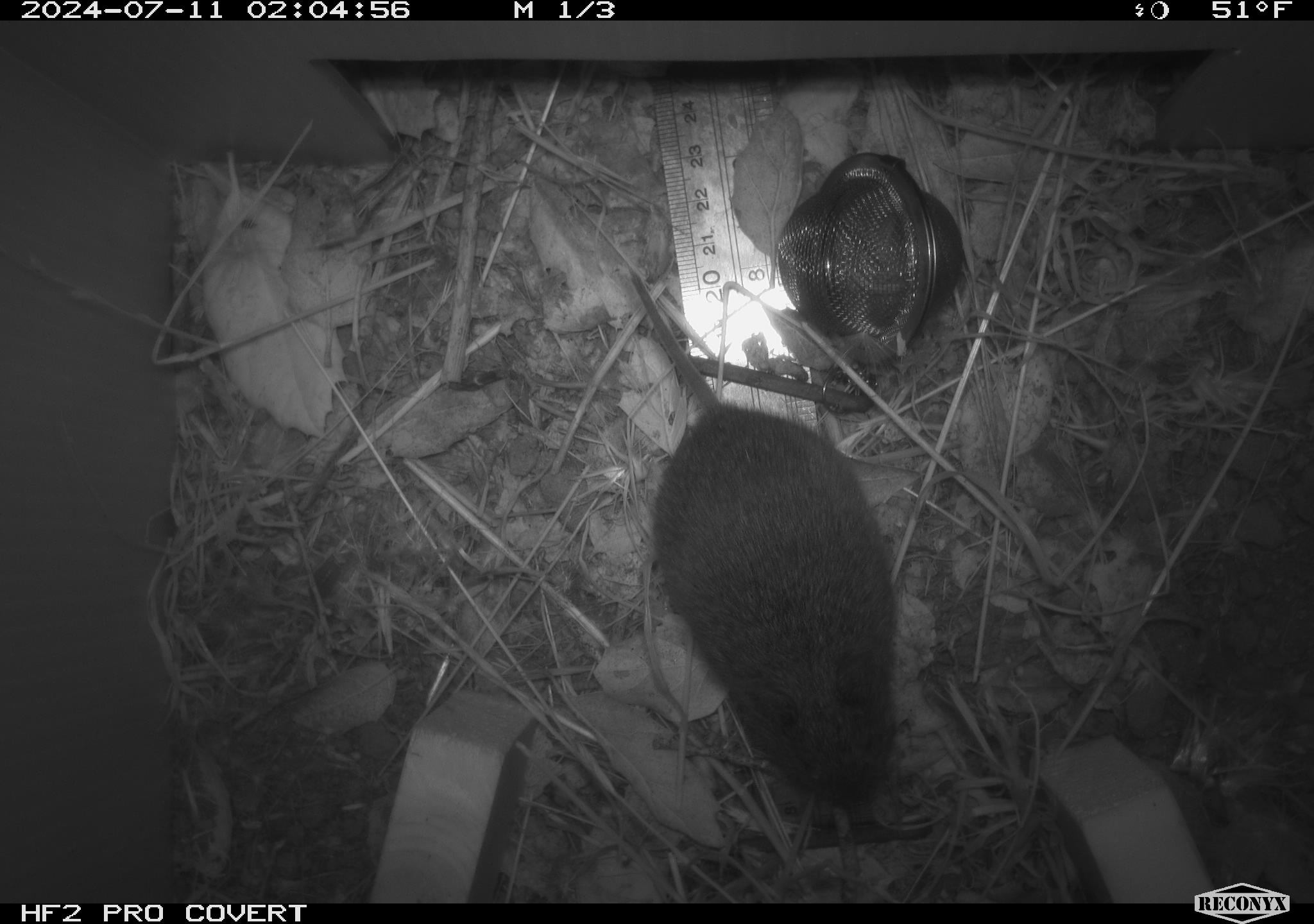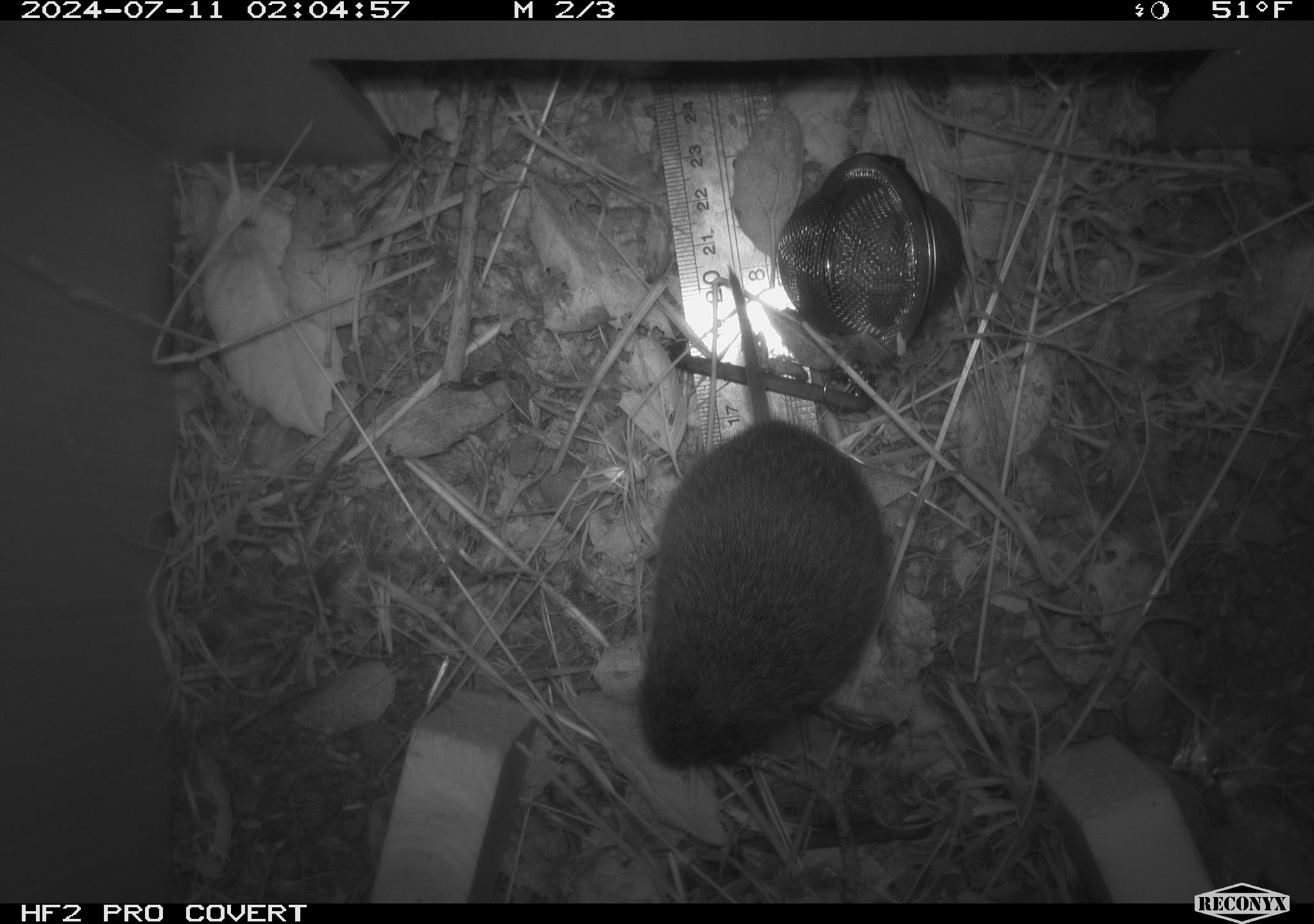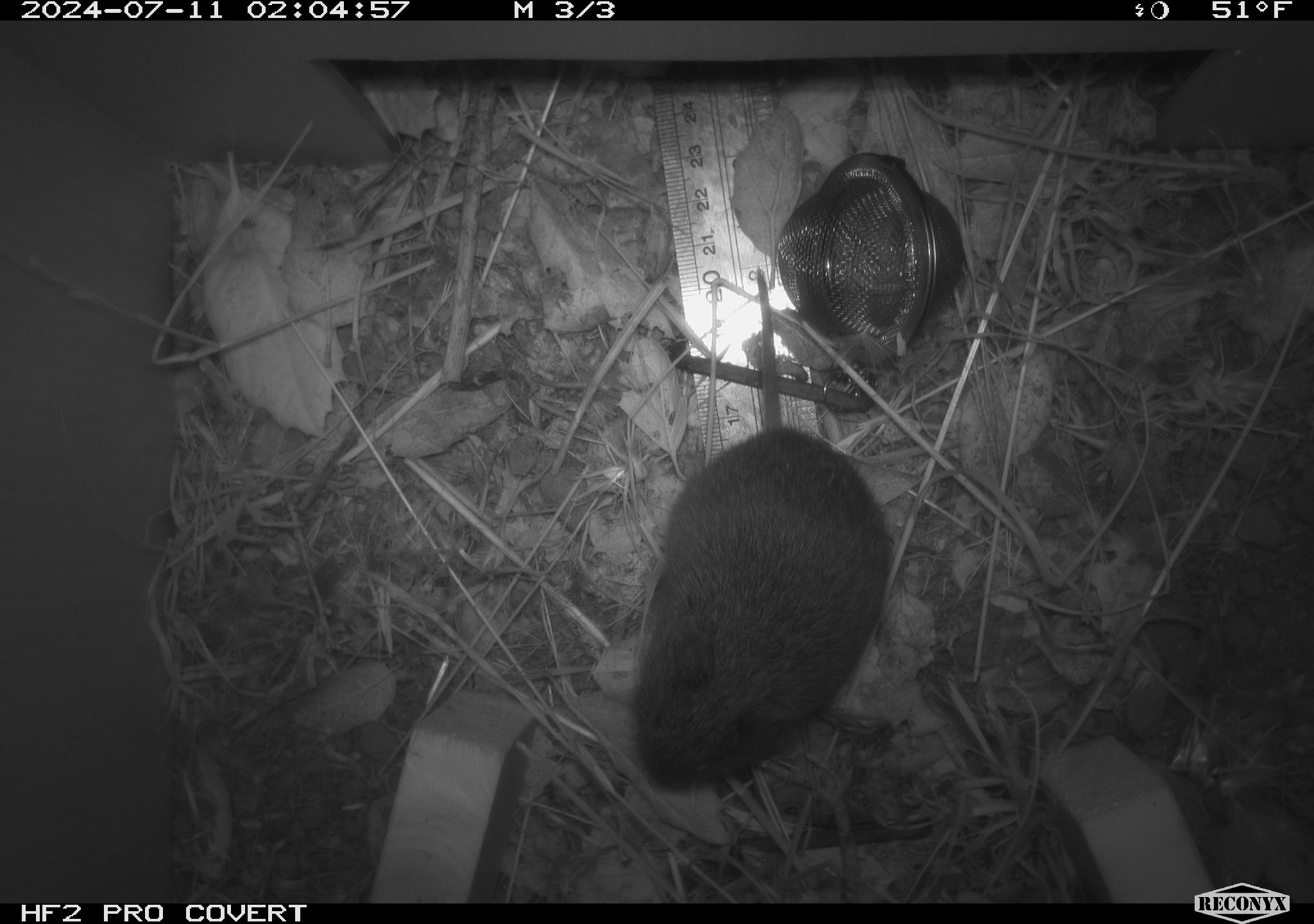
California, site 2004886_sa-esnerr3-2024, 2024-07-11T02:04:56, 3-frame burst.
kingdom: Animalia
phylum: Chordata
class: Mammalia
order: Rodentia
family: Cricetidae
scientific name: Cricetidae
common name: hamsters, voles, lemmings, and allies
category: cricetidae family